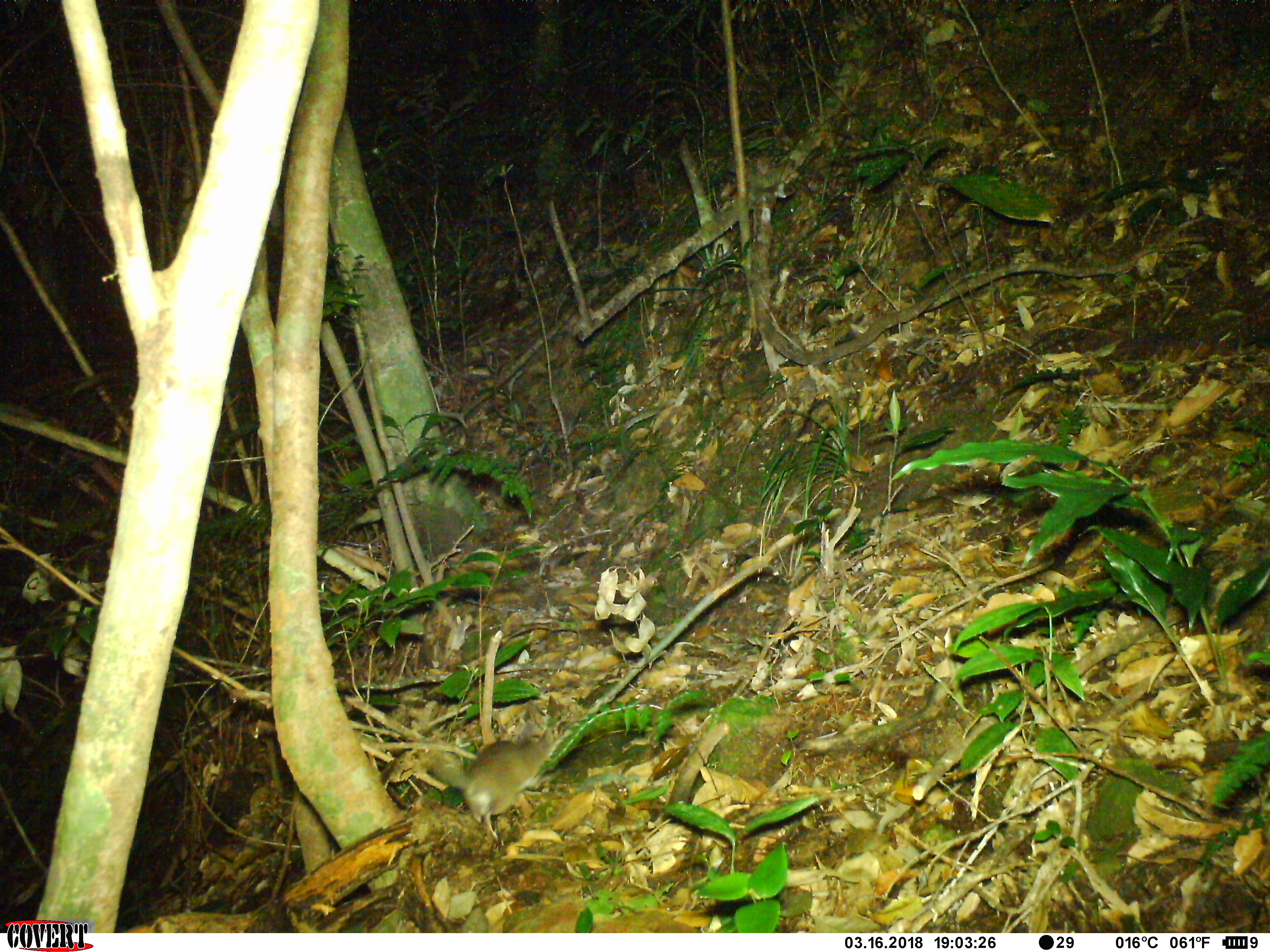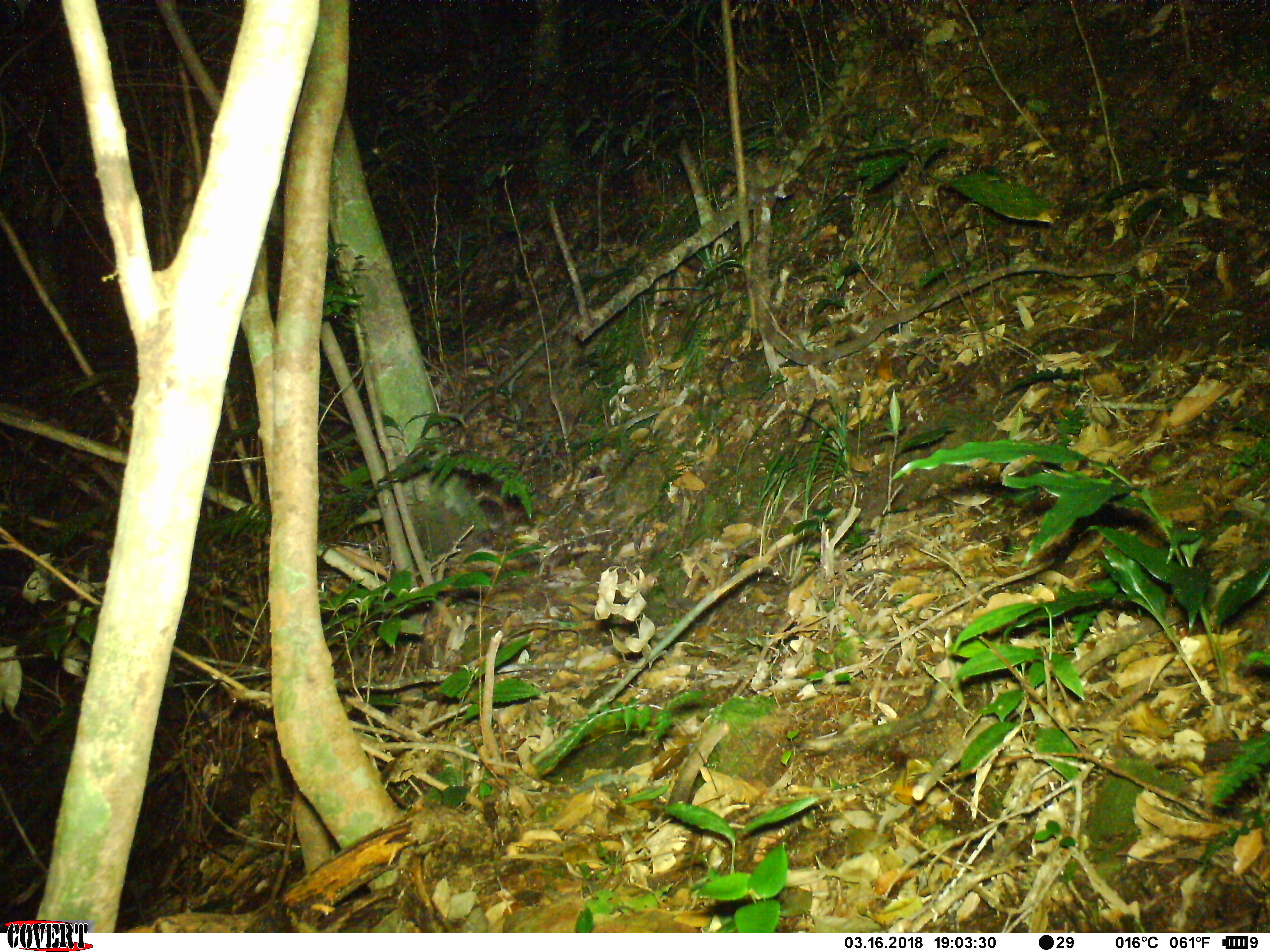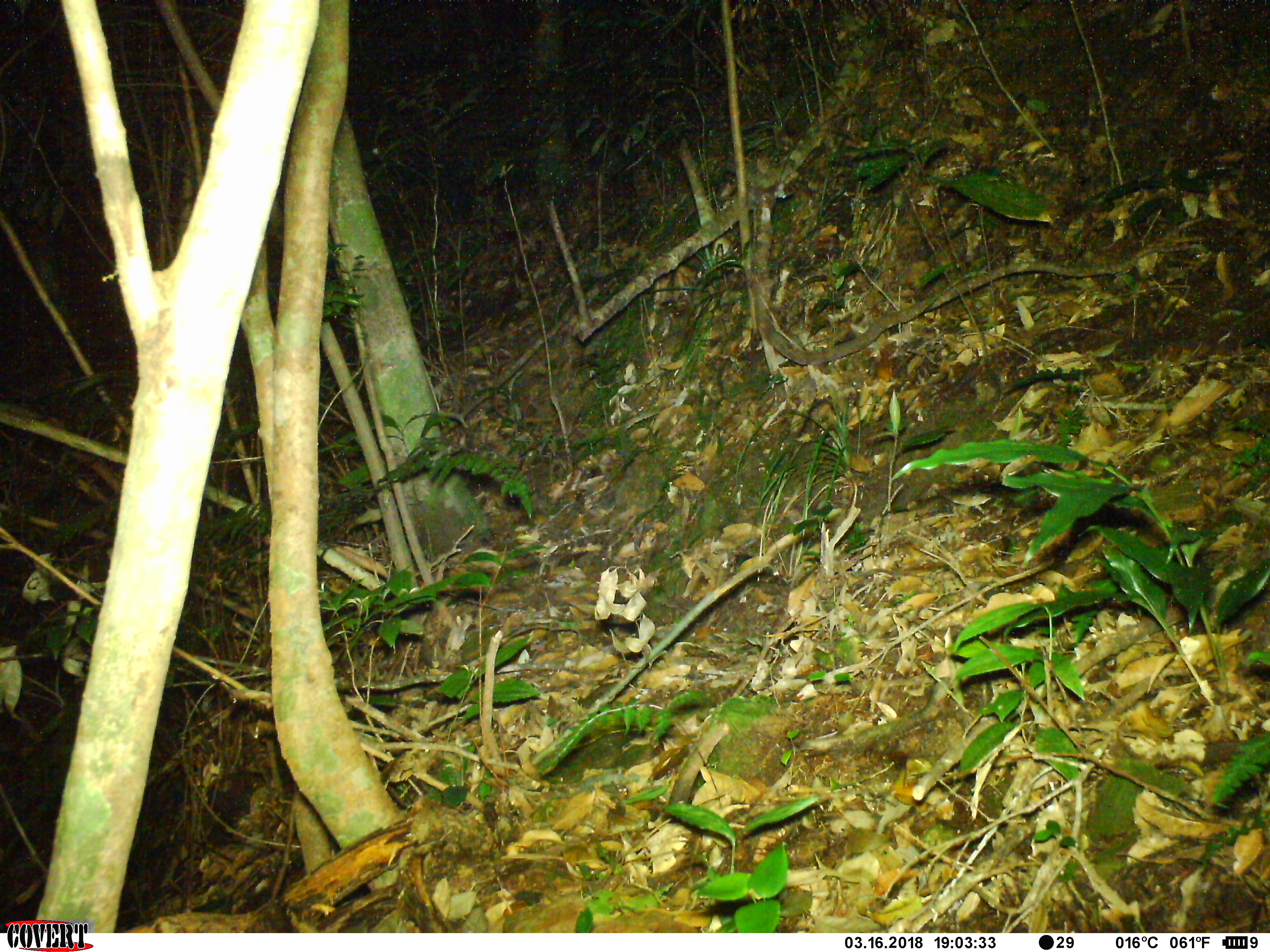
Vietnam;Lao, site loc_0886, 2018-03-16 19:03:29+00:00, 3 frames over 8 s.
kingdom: Animalia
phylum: Chordata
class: Mammalia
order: Rodentia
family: Muridae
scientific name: Muridae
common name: old-world mice and rats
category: unidentified murid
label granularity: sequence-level